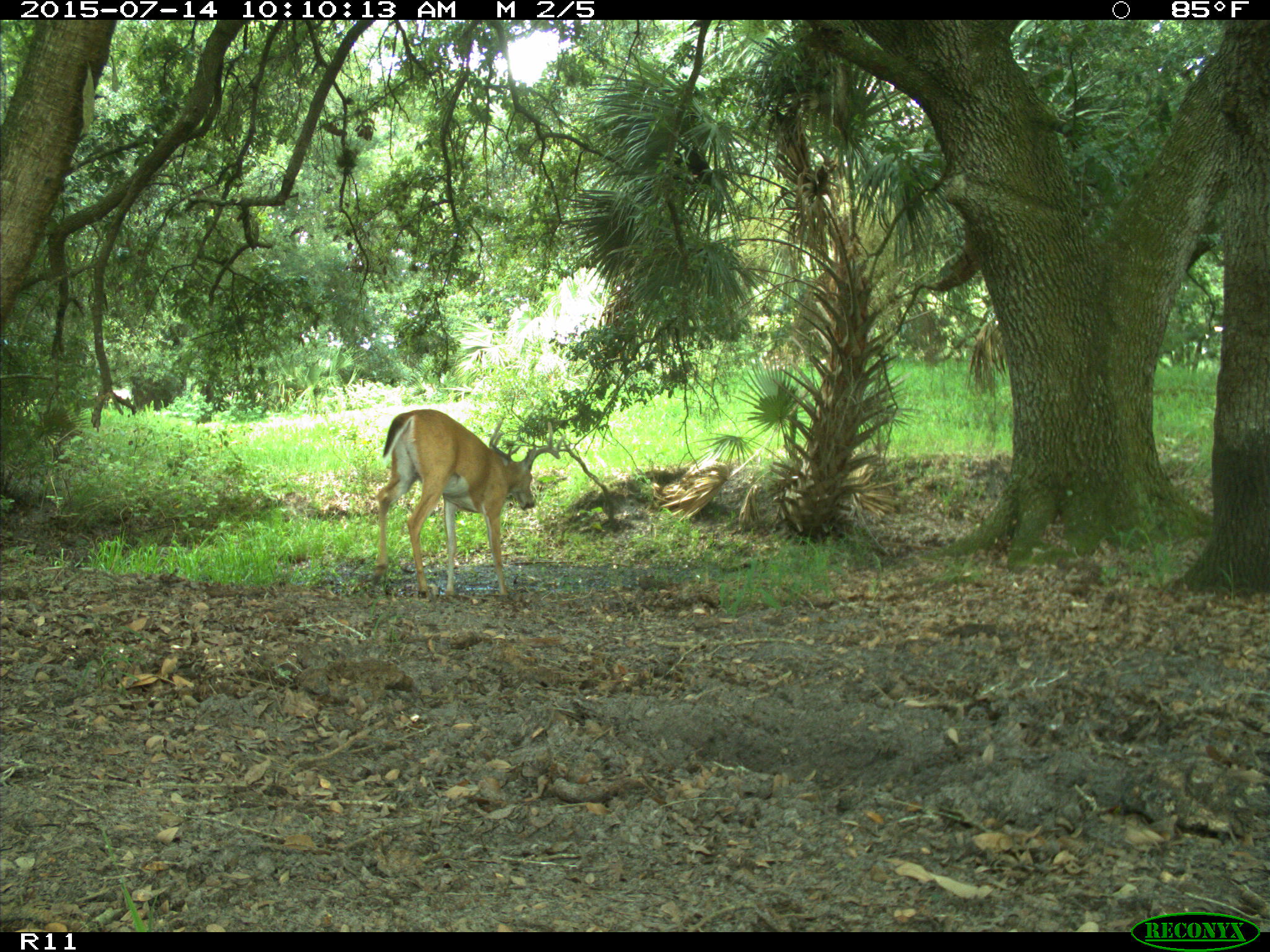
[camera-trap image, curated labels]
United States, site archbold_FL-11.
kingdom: Animalia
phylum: Chordata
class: Mammalia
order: Artiodactyla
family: Cervidae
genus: Odocoileus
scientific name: Odocoileus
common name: deer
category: unidentified deer